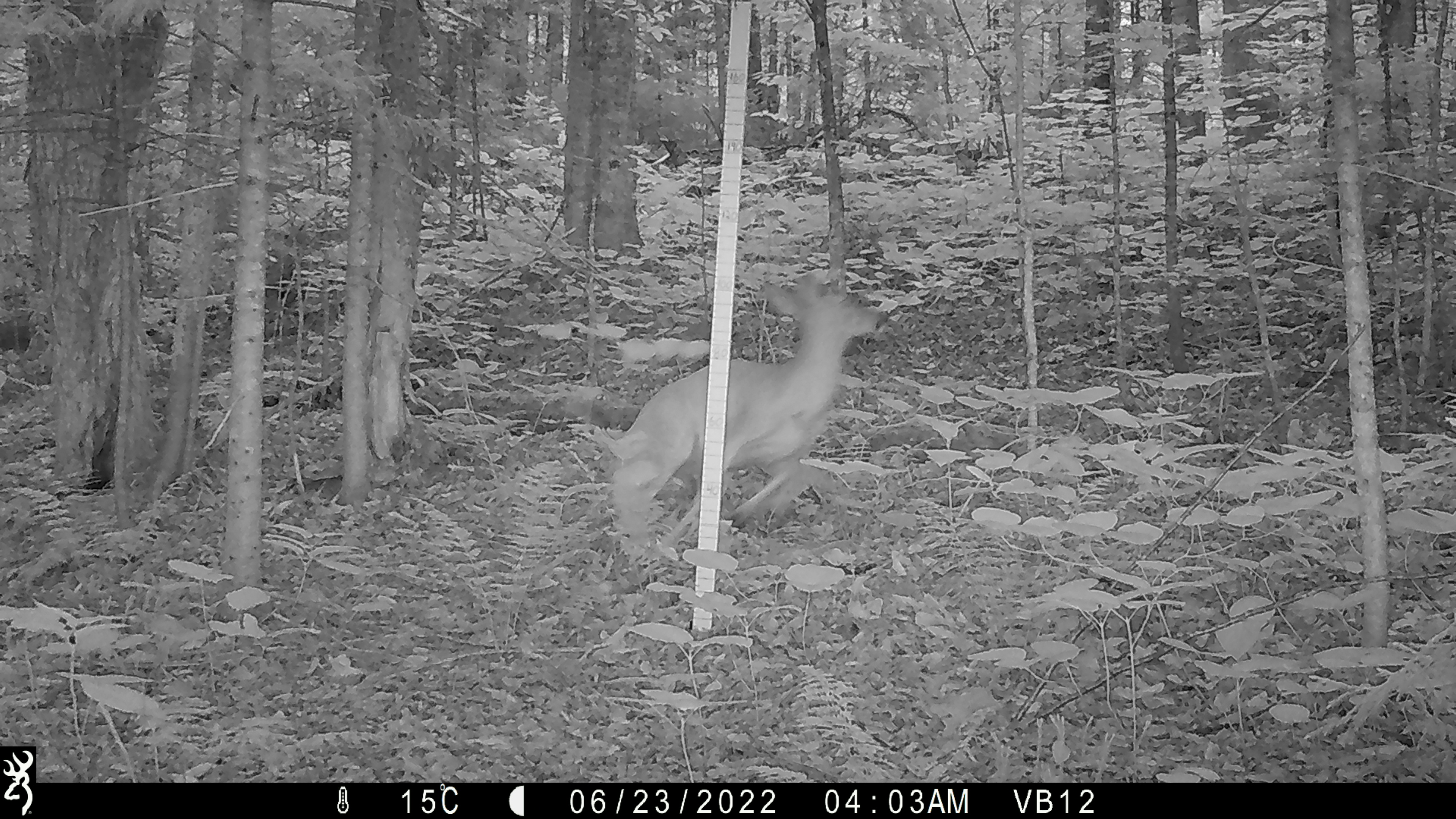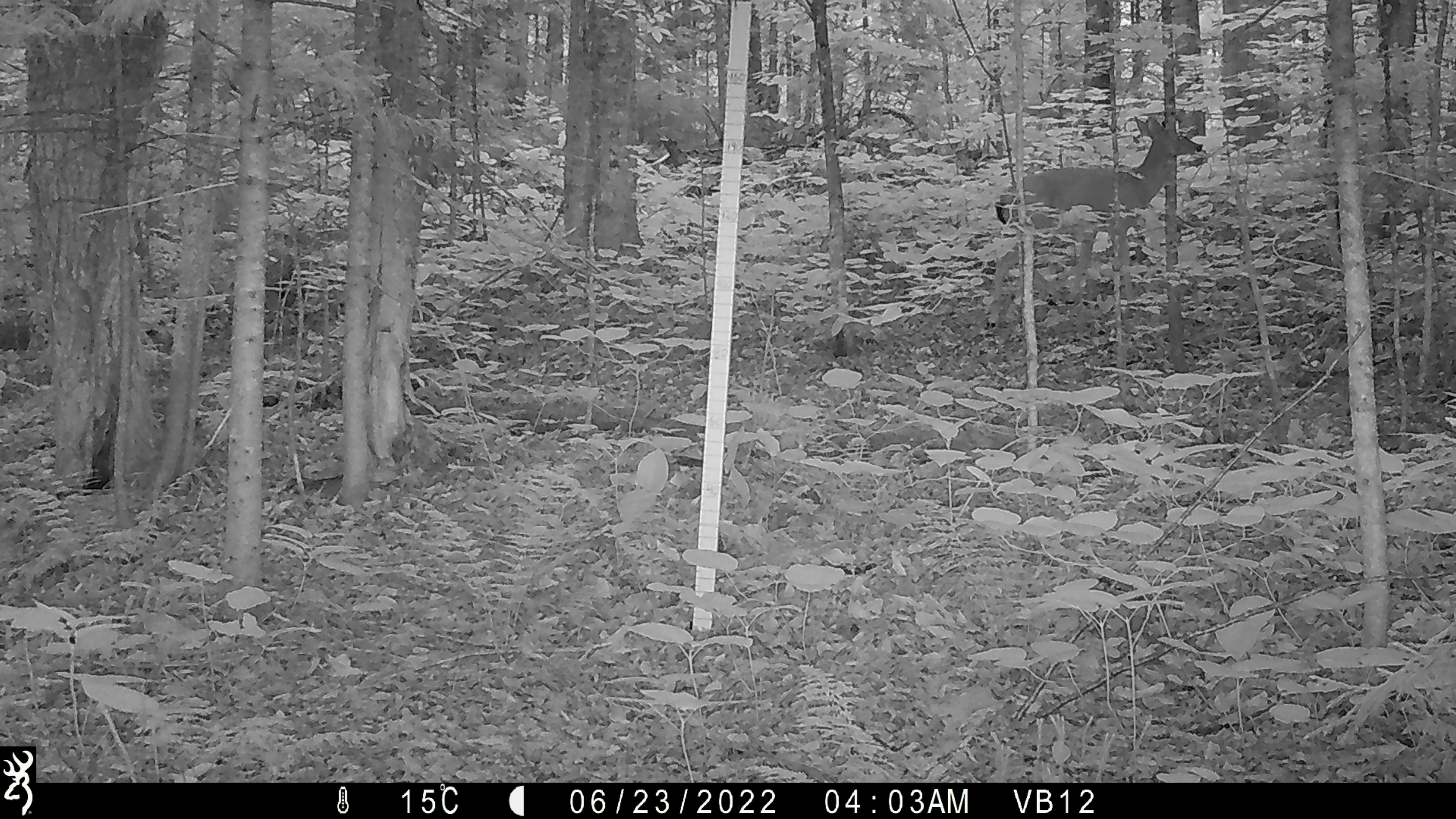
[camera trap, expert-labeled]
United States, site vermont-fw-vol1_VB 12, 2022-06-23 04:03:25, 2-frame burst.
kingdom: Animalia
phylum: Chordata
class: Mammalia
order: Artiodactyla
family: Cervidae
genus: Odocoileus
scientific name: Odocoileus virginianus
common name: white-tailed deer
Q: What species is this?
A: White-tailed deer (Odocoileus virginianus).